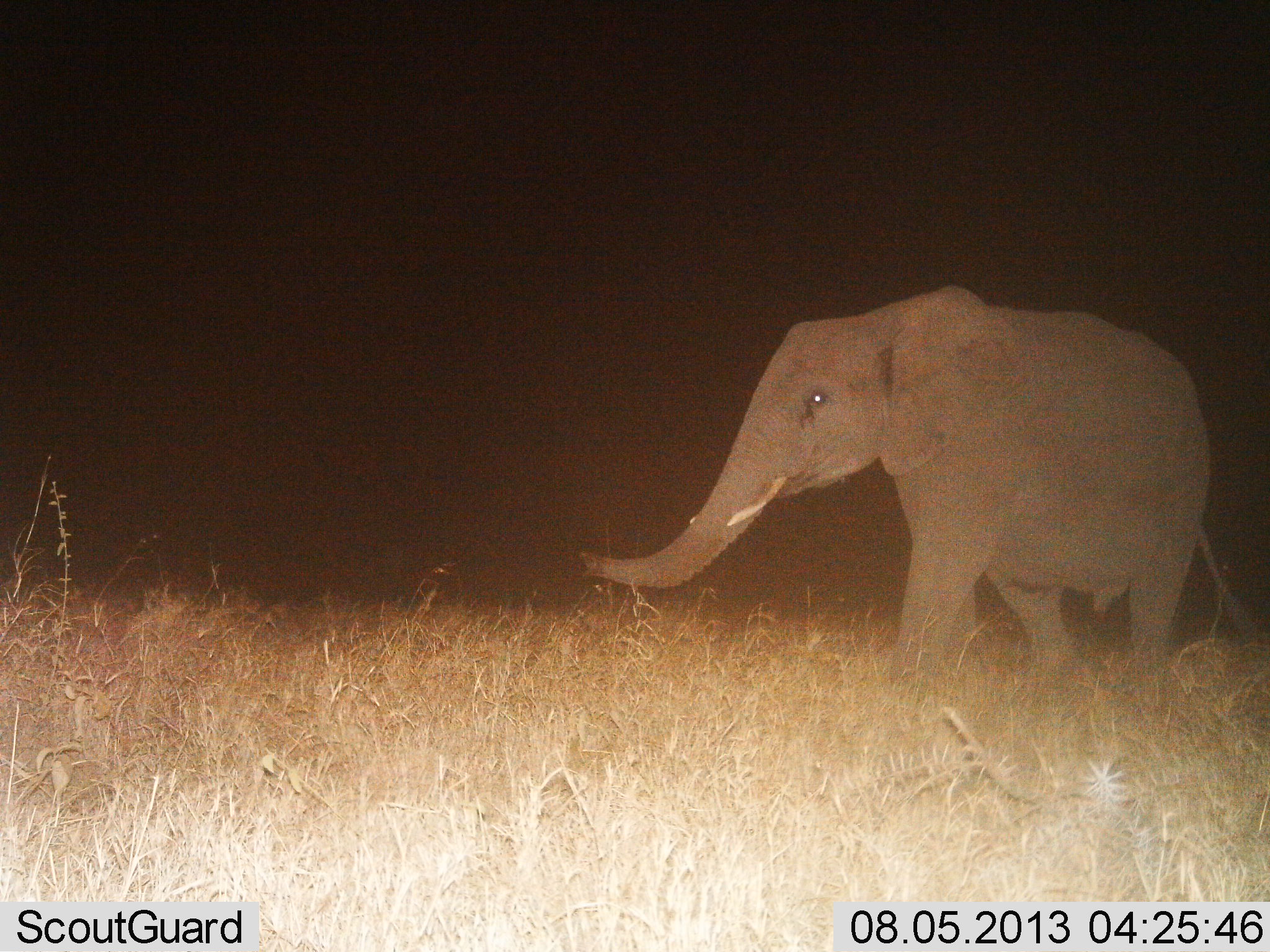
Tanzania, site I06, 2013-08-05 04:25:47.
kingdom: Animalia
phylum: Chordata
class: Mammalia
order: Proboscidea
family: Elephantidae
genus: Loxodonta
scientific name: Loxodonta africana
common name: african bush elephant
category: elephant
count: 1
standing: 22%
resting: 0%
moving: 81%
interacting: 0%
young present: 3%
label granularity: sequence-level